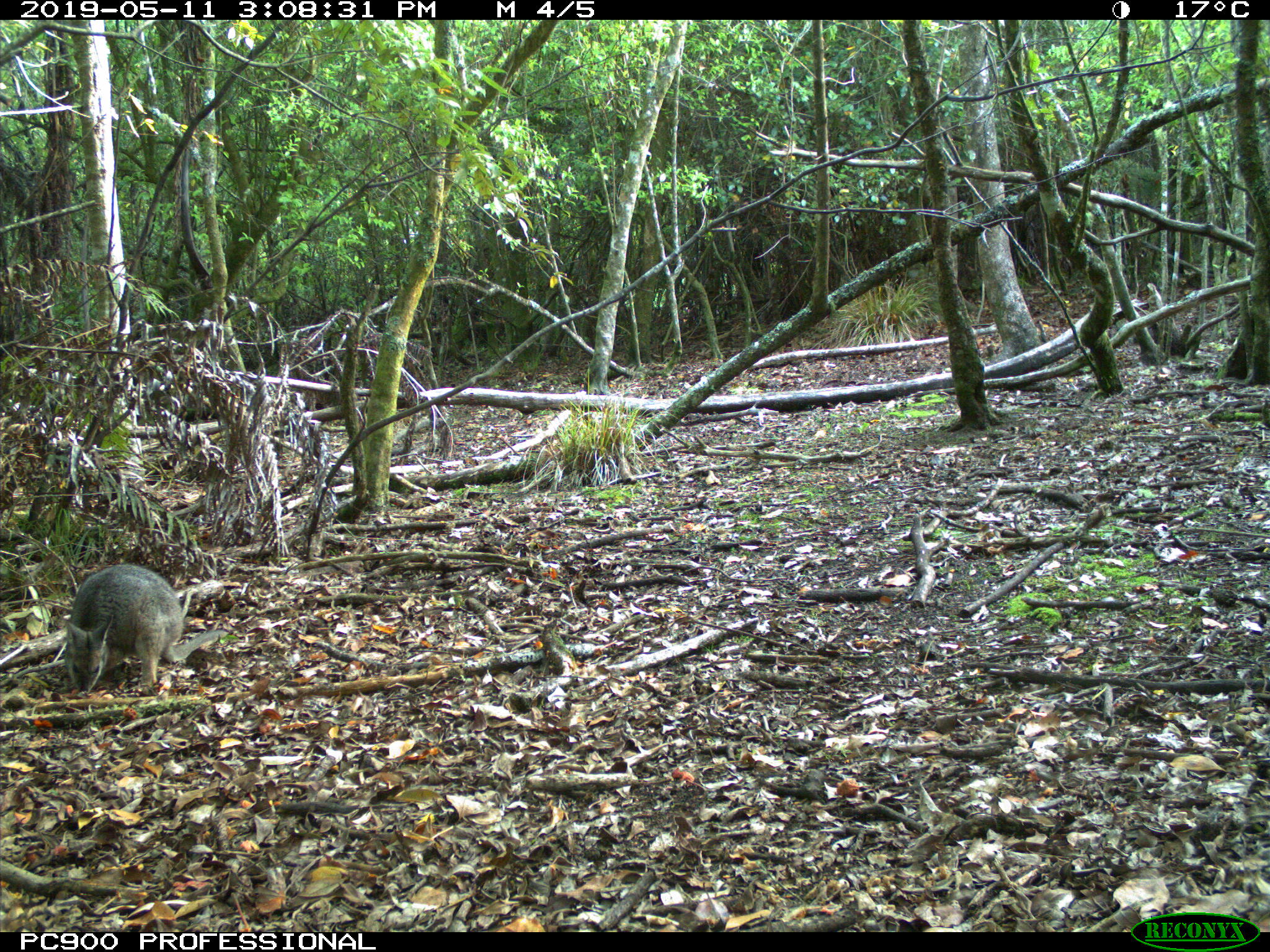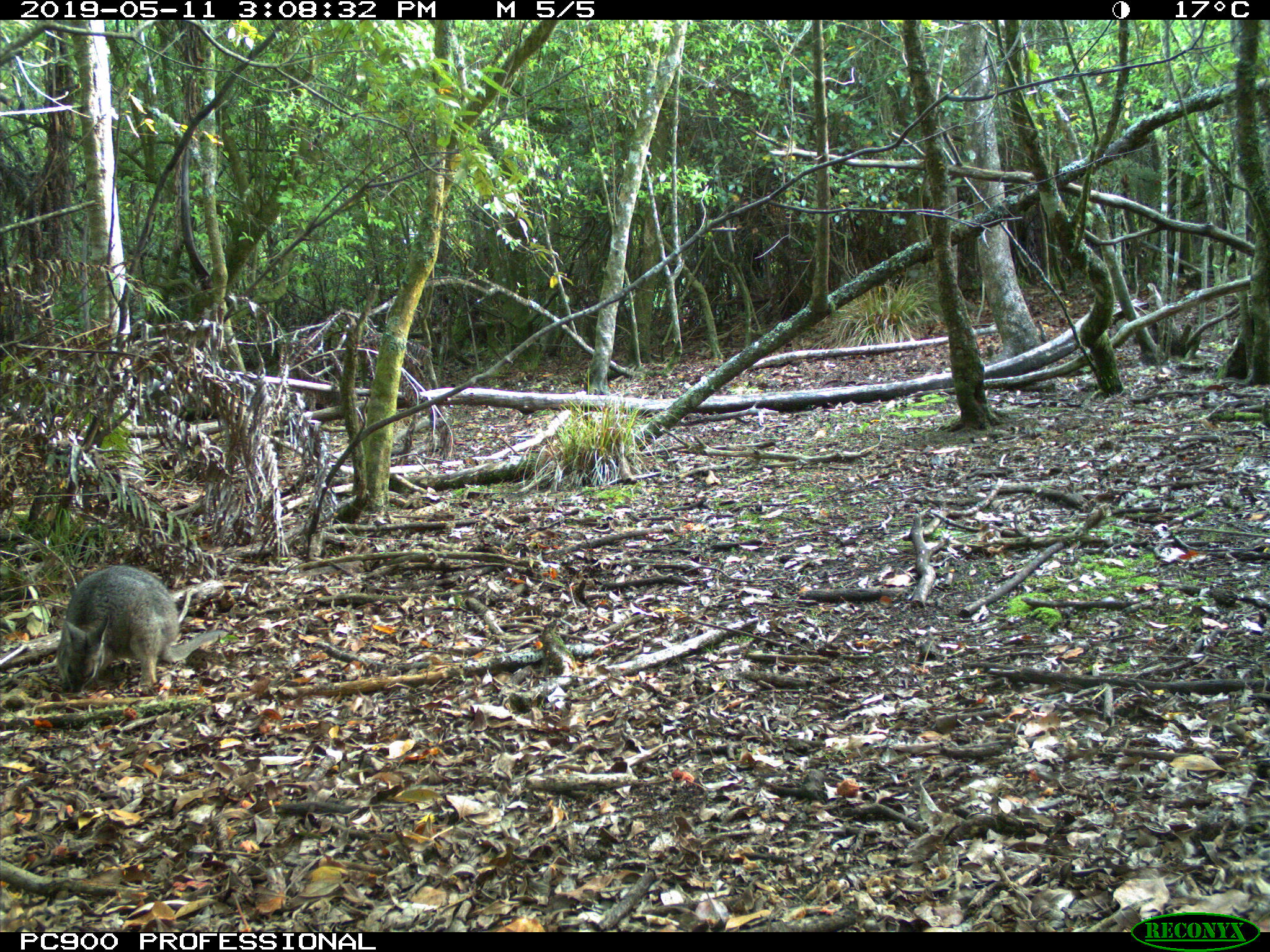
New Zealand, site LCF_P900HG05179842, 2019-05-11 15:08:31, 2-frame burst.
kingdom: Animalia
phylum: Chordata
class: Mammalia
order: Diprotodontia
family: Macropodidae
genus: Notamacropus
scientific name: Notamacropus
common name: wallaby